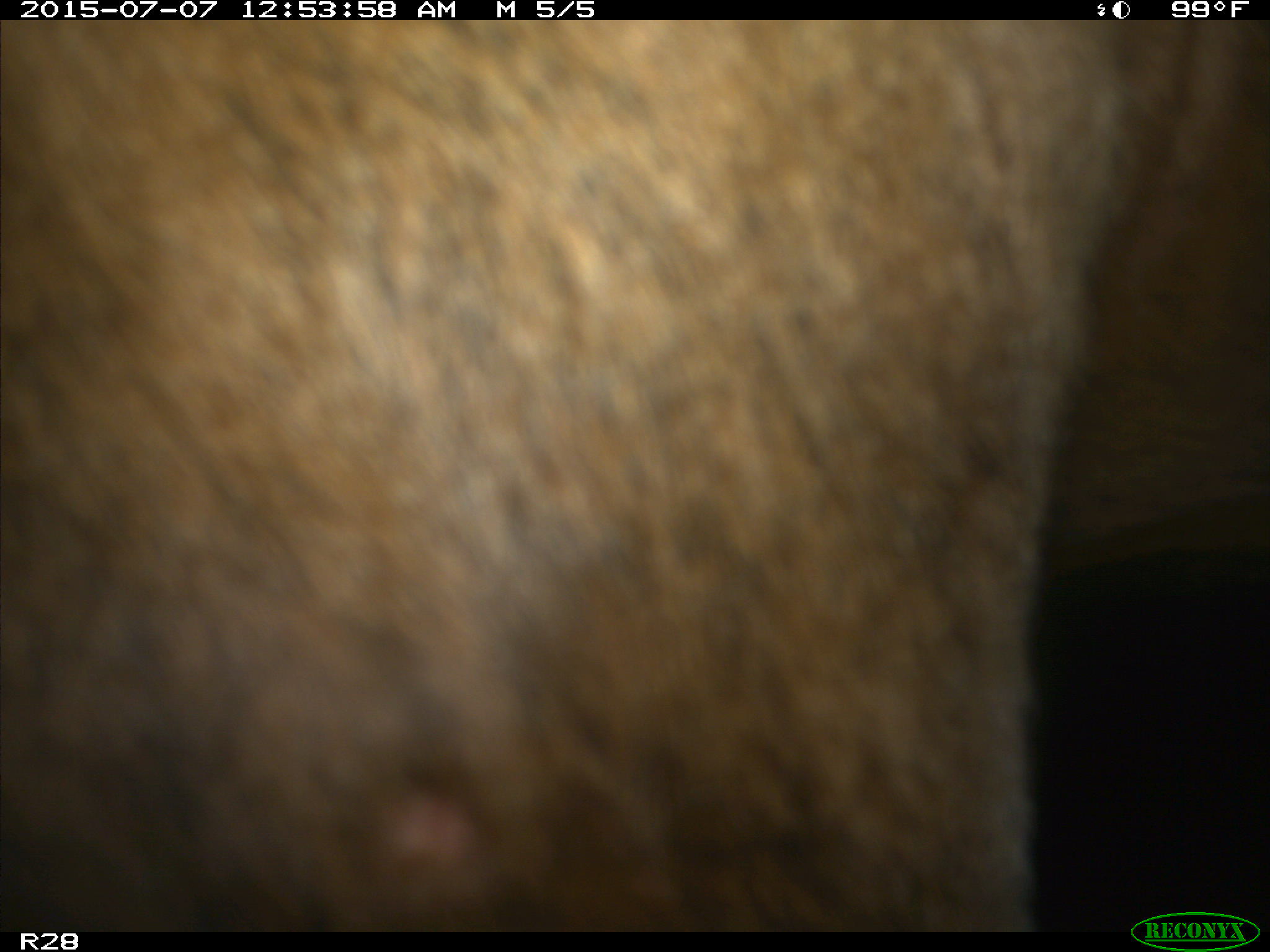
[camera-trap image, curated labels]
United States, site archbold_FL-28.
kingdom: Animalia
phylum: Chordata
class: Mammalia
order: Artiodactyla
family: Bovidae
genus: Bos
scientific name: Bos taurus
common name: domestic cow